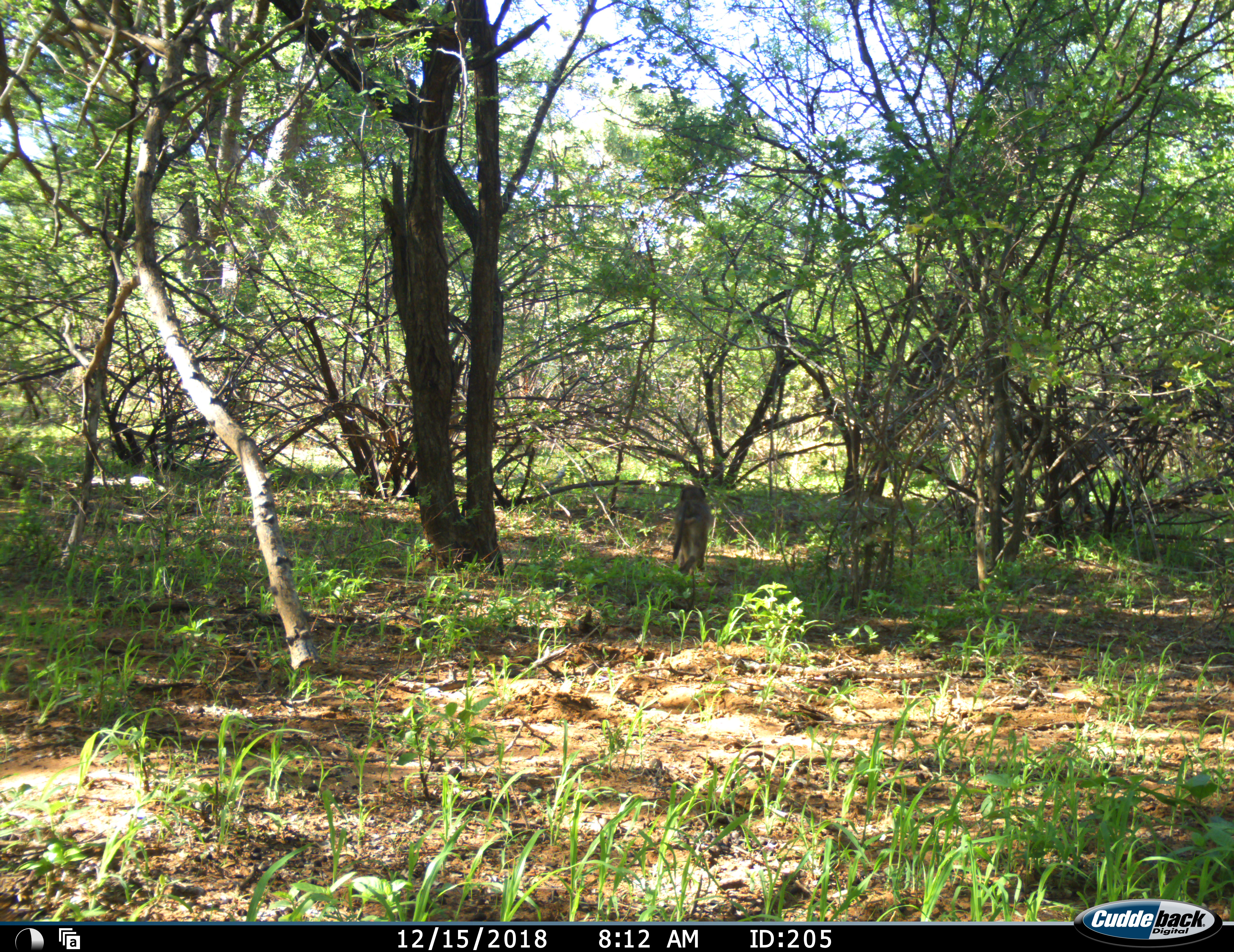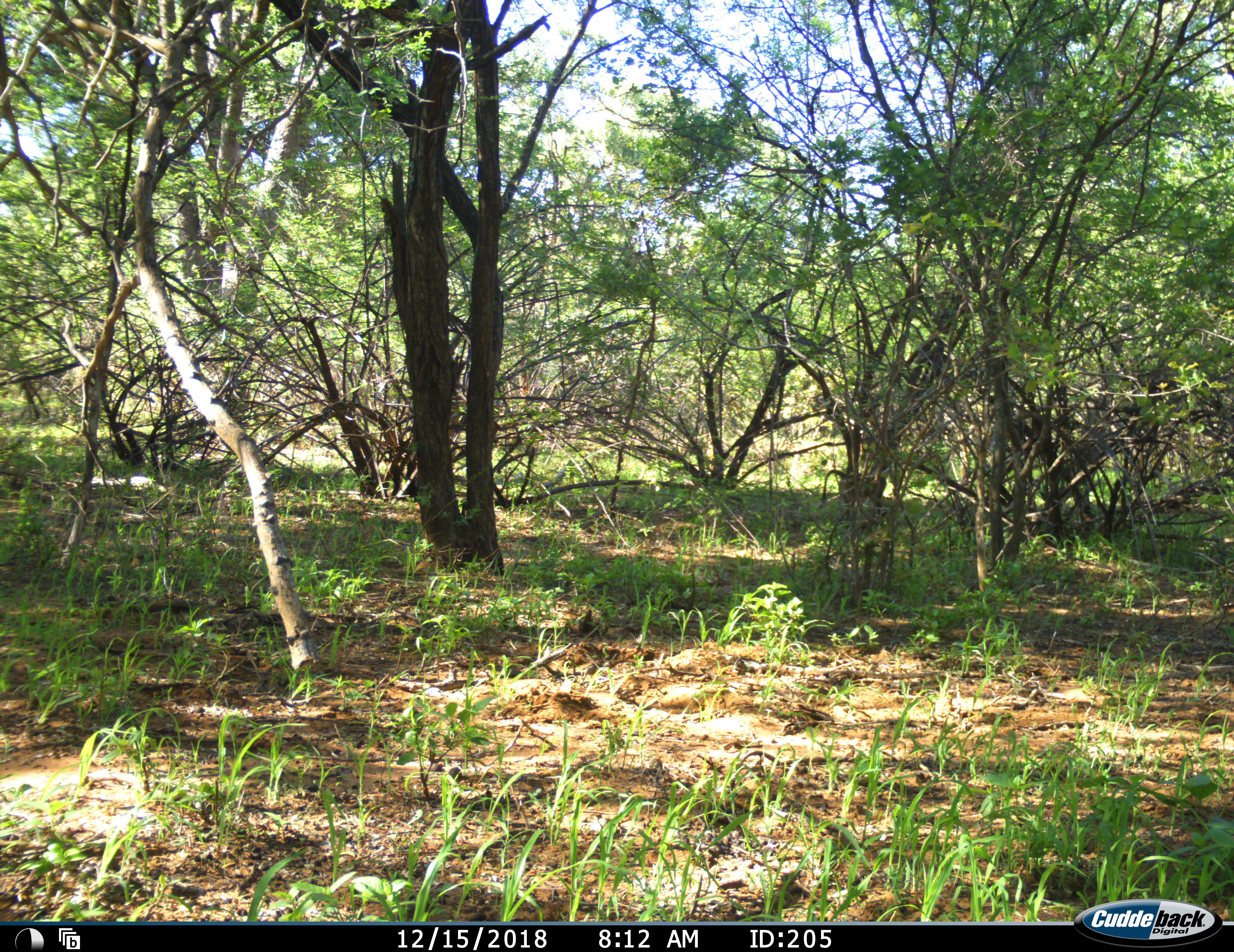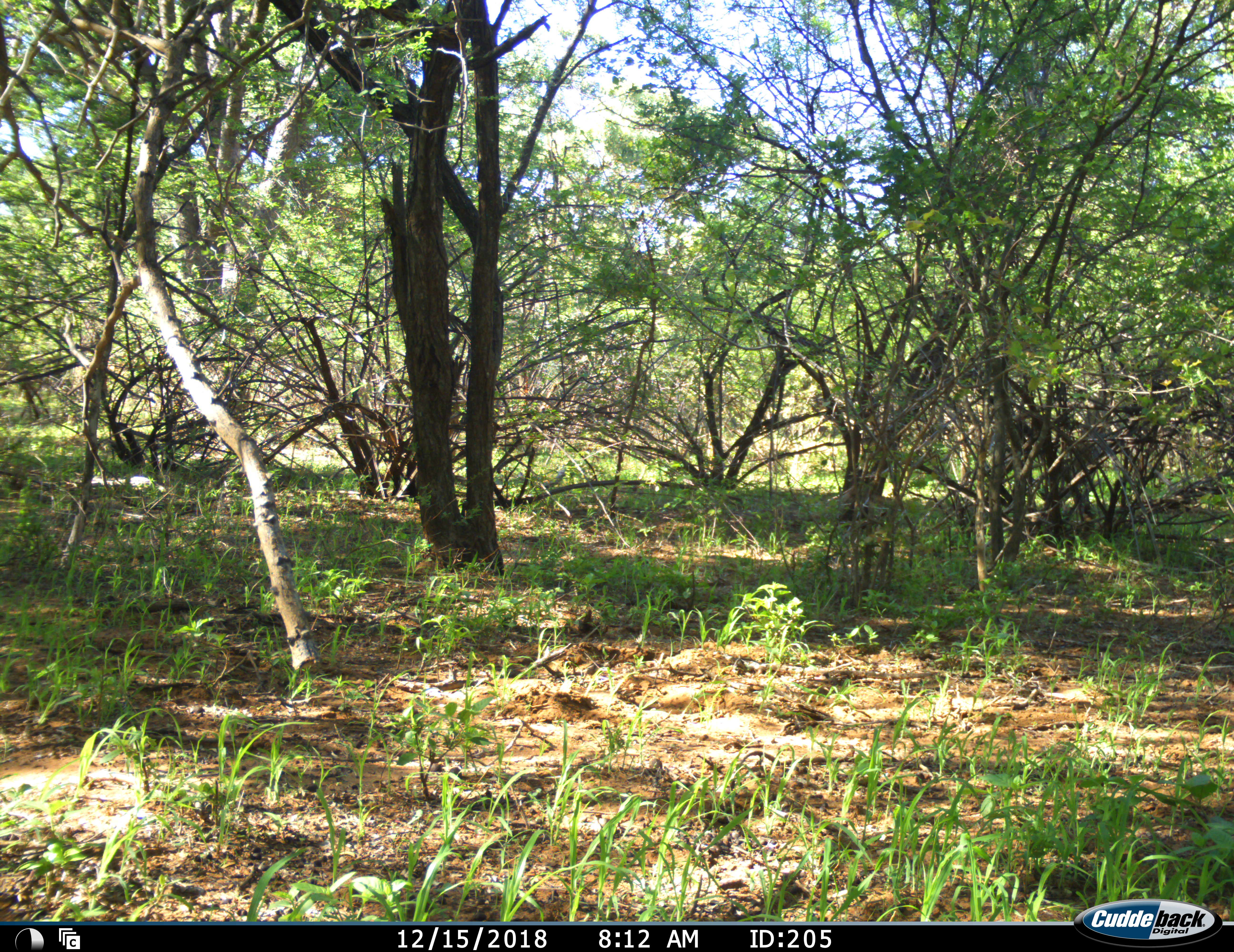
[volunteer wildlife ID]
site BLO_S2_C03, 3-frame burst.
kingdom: Animalia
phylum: Chordata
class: Mammalia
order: Primates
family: Cercopithecidae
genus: Papio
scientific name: Papio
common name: baboon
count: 1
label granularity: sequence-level